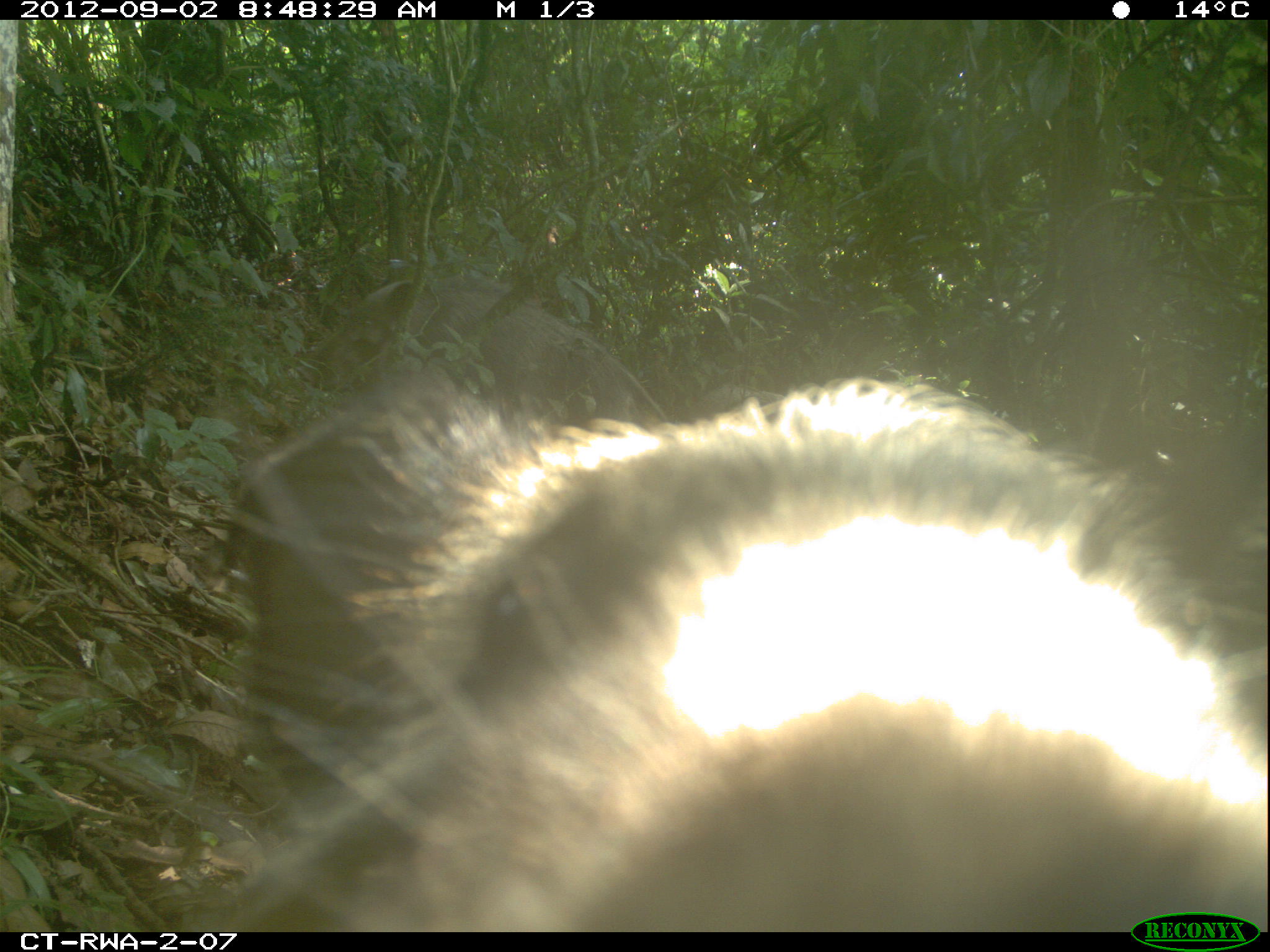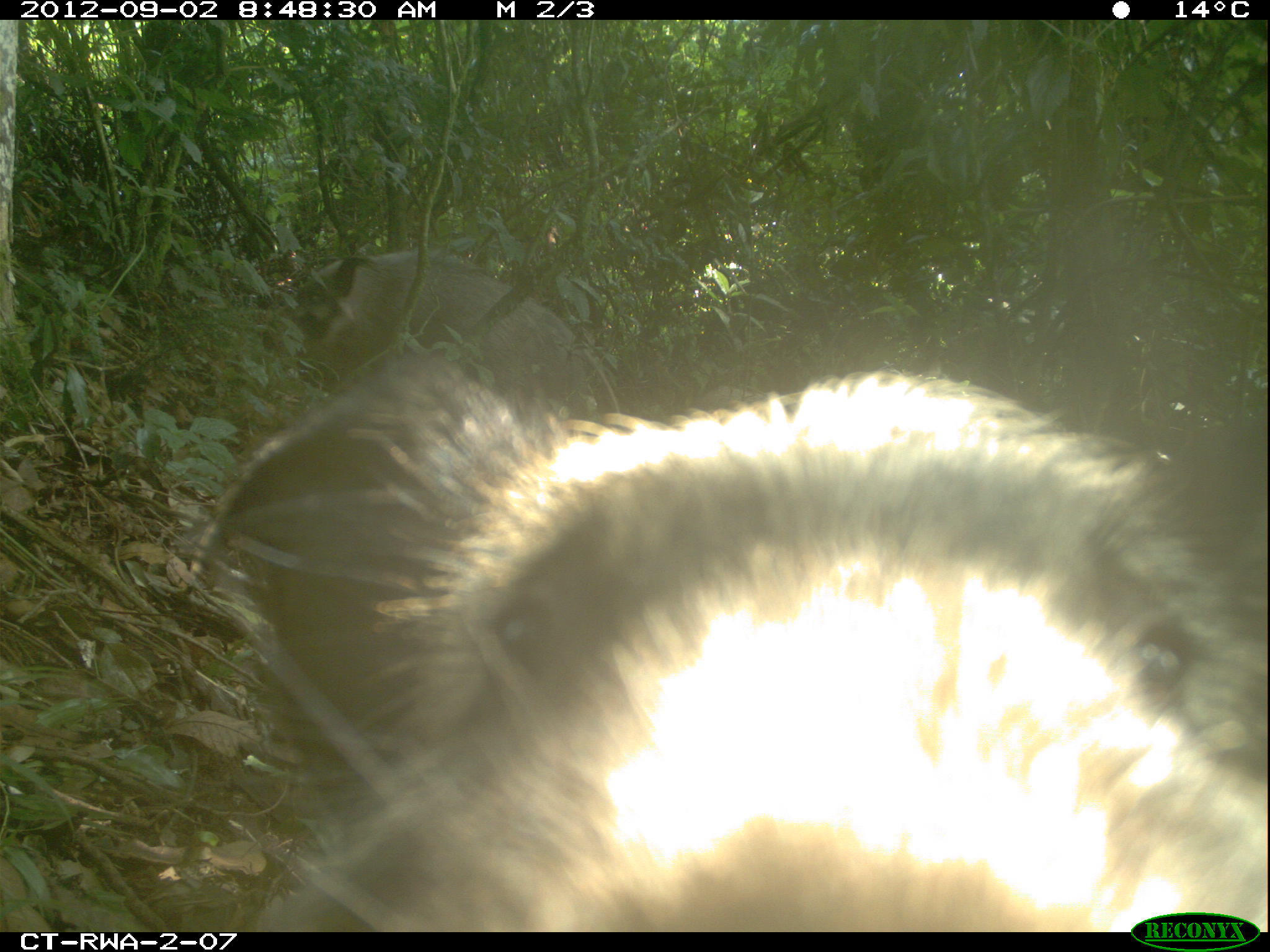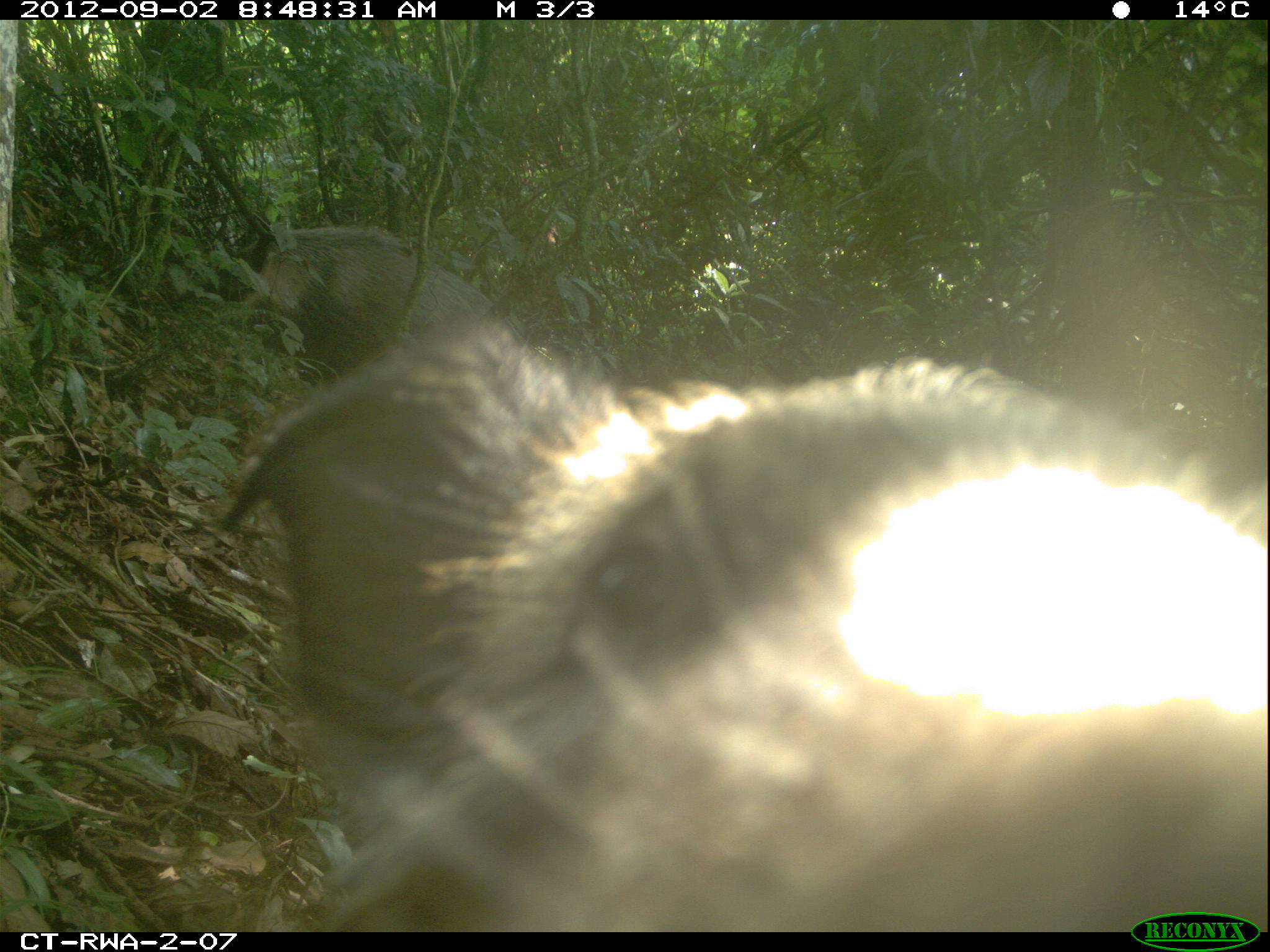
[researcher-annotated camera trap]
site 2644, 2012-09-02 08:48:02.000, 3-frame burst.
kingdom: Animalia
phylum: Chordata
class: Mammalia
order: Artiodactyla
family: Suidae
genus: Potamochoerus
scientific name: Potamochoerus larvatus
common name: bushpig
Potamochoerus larvatus (bushpig), count 8.